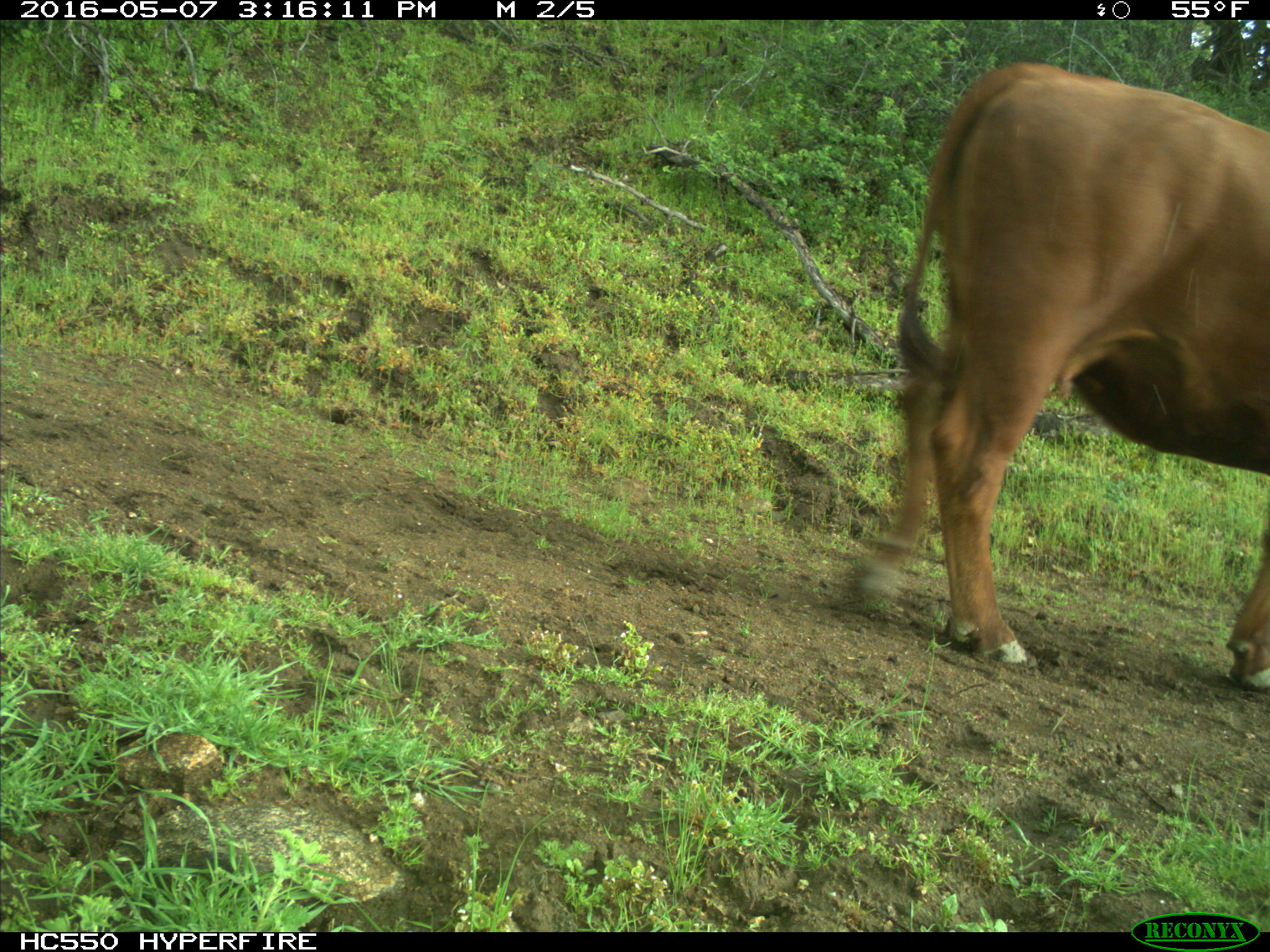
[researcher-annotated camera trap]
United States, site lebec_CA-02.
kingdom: Animalia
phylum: Chordata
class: Mammalia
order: Artiodactyla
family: Bovidae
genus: Bos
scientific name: Bos taurus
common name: domestic cow